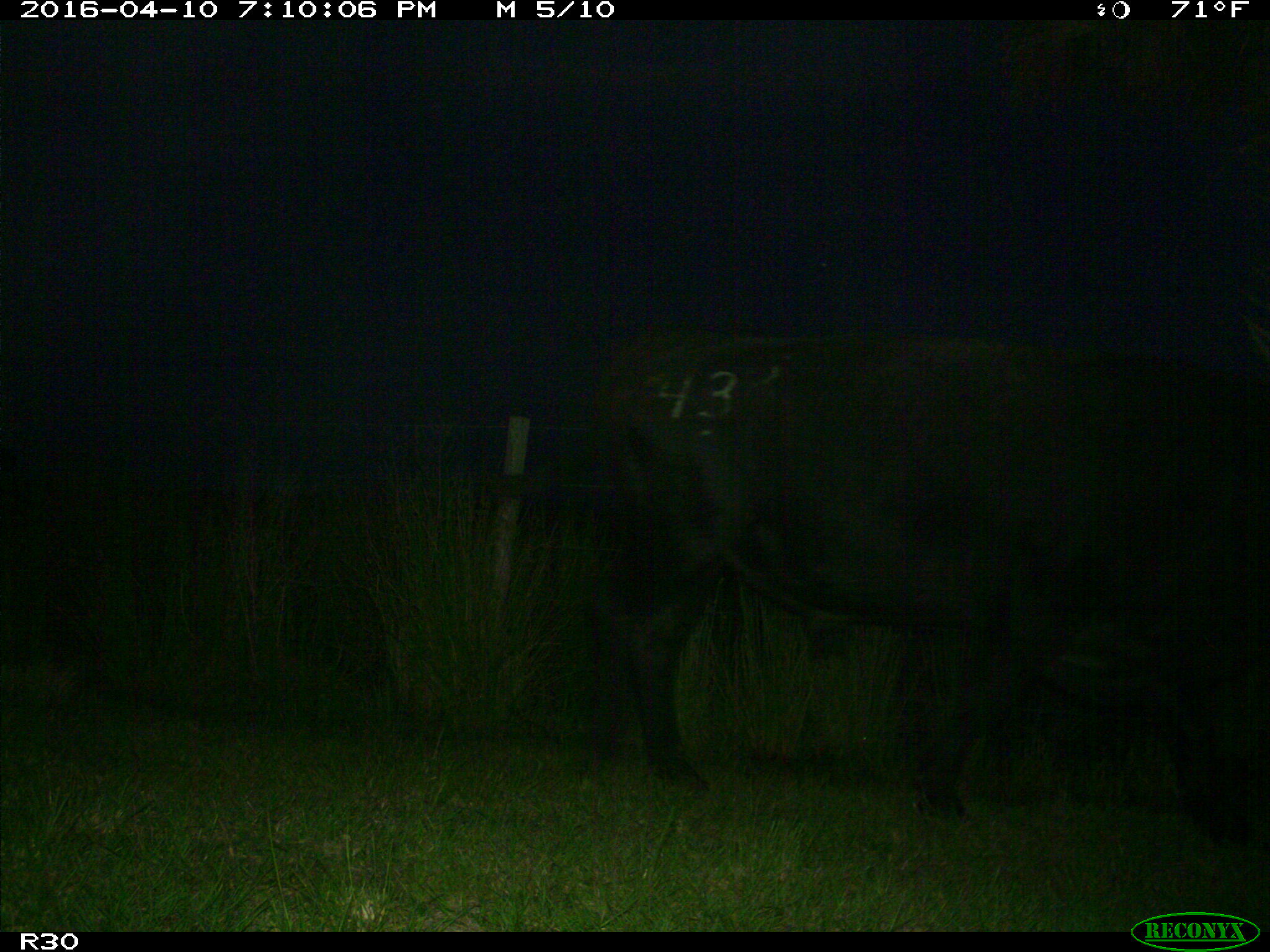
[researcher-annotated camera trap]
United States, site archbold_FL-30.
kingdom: Animalia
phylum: Chordata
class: Mammalia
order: Artiodactyla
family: Bovidae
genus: Bos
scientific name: Bos taurus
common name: domestic cow